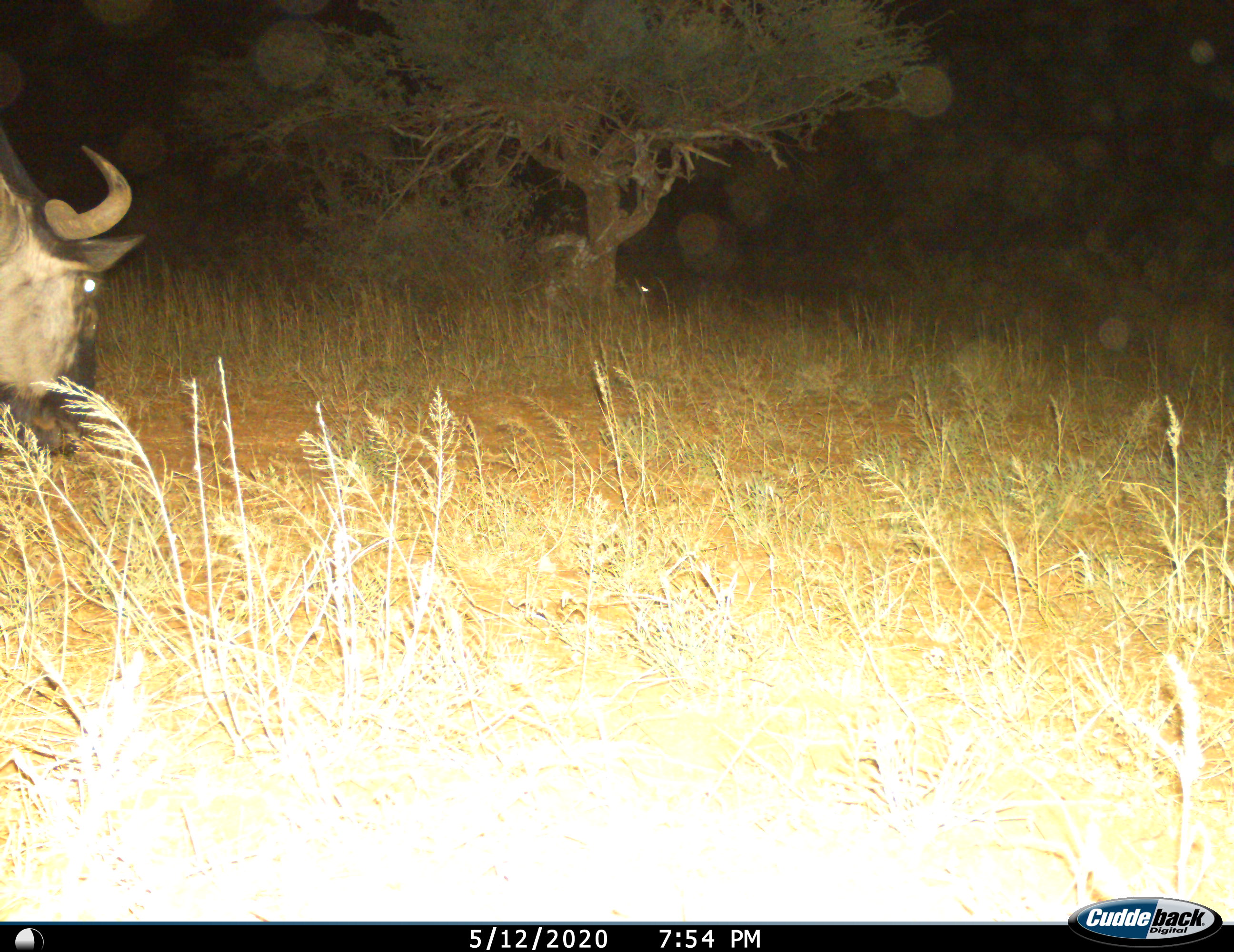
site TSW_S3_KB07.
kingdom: Animalia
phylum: Chordata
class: Mammalia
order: Artiodactyla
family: Bovidae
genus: Connochaetes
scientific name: Connochaetes taurinus taurinus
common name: blue wildebeest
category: wildebeestblue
Wildebeestblue (blue wildebeest) (Connochaetes taurinus taurinus), count 1. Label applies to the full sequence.